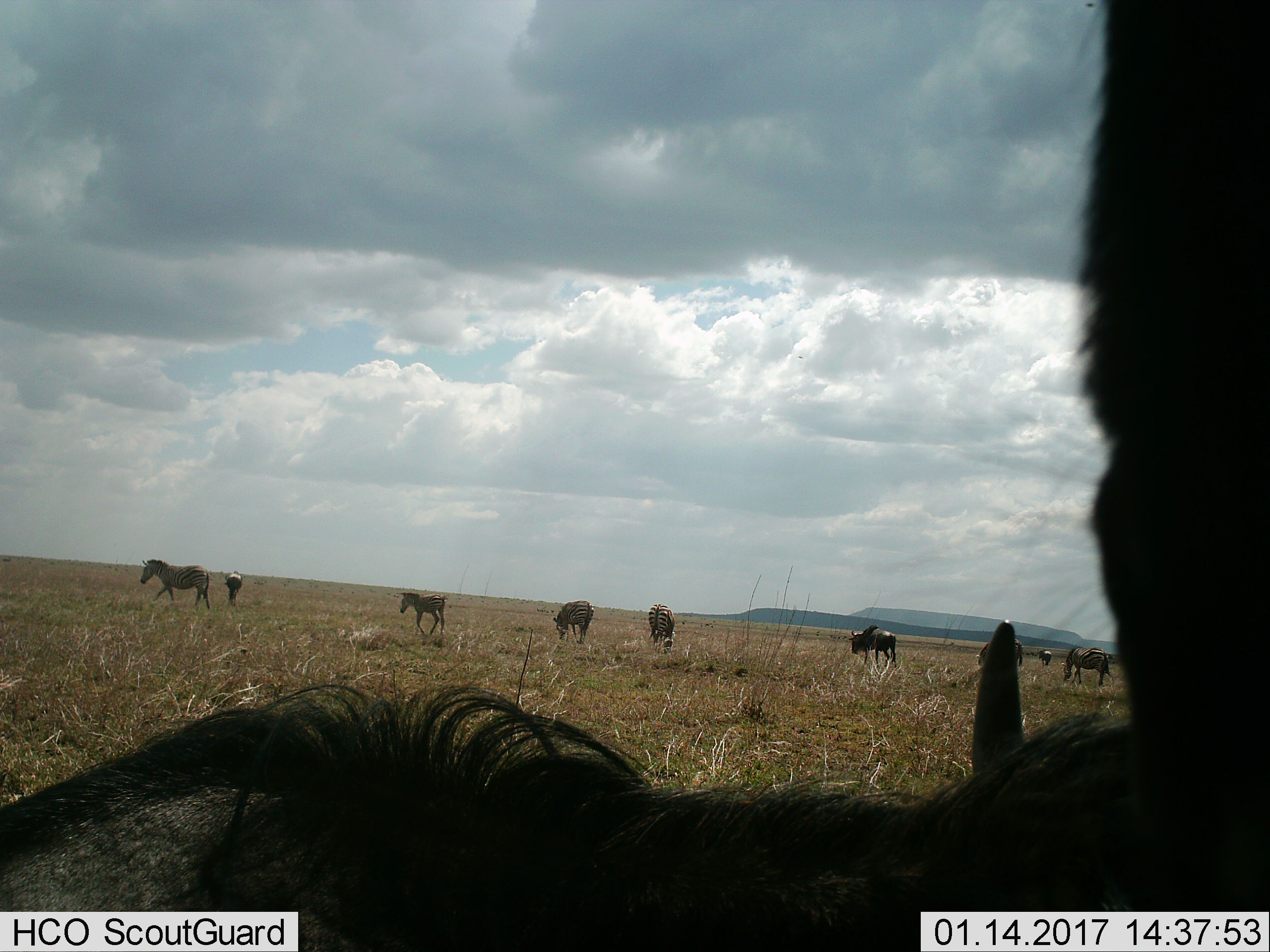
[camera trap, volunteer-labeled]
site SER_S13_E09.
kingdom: Animalia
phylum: Chordata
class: Mammalia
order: Artiodactyla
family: Bovidae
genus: Connochaetes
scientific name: Connochaetes taurinus taurinus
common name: blue wildebeest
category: wildebeestblue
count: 3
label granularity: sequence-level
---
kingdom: Animalia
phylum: Chordata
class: Mammalia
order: Perissodactyla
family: Equidae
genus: Equus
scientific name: Equus quagga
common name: plains zebra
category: zebraplains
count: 6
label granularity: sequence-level